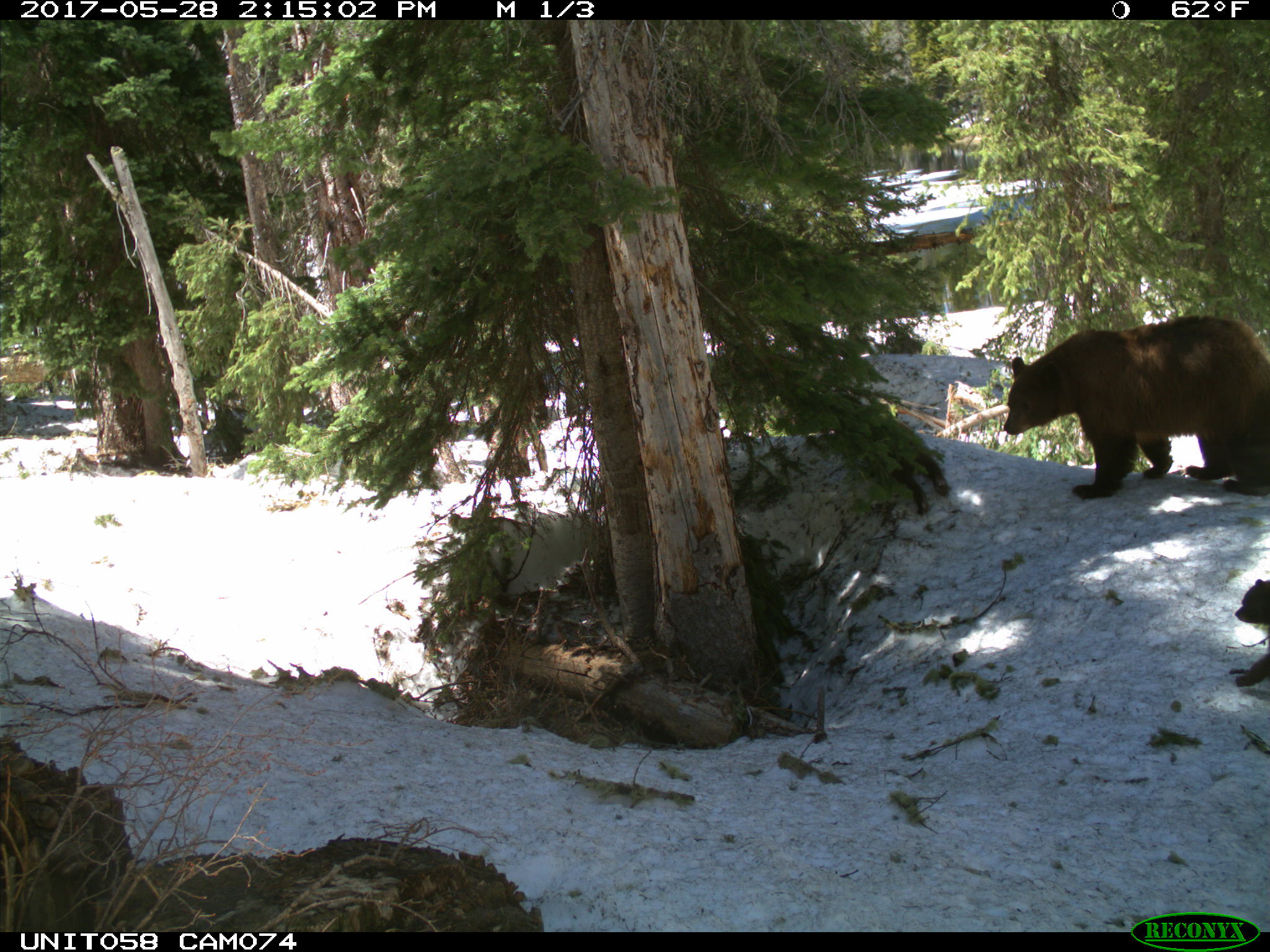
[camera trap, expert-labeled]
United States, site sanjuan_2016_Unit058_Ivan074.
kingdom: Animalia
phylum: Chordata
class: Mammalia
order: Carnivora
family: Ursidae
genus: Ursus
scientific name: Ursus americanus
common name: american black bear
Ursus americanus (american black bear).